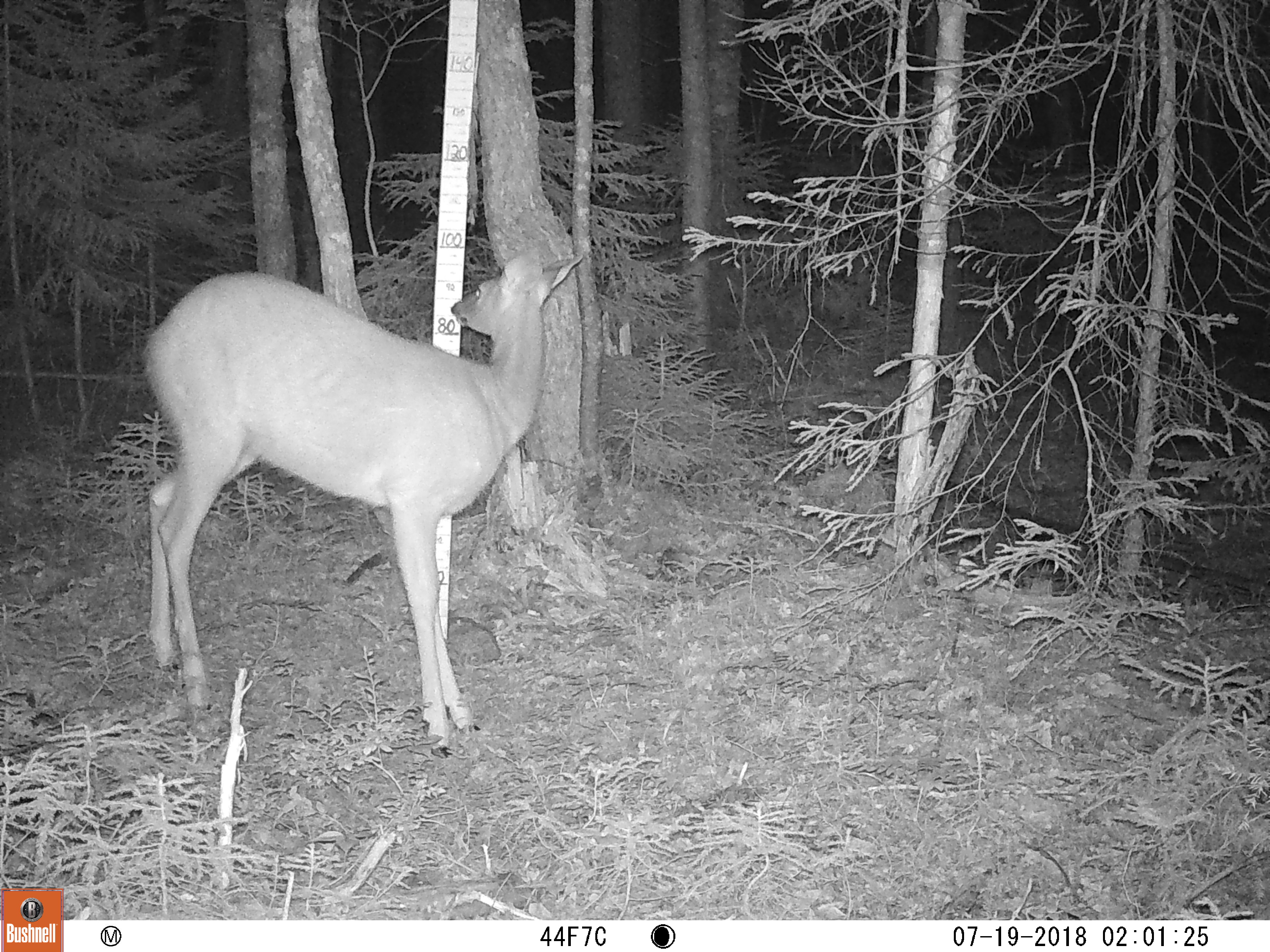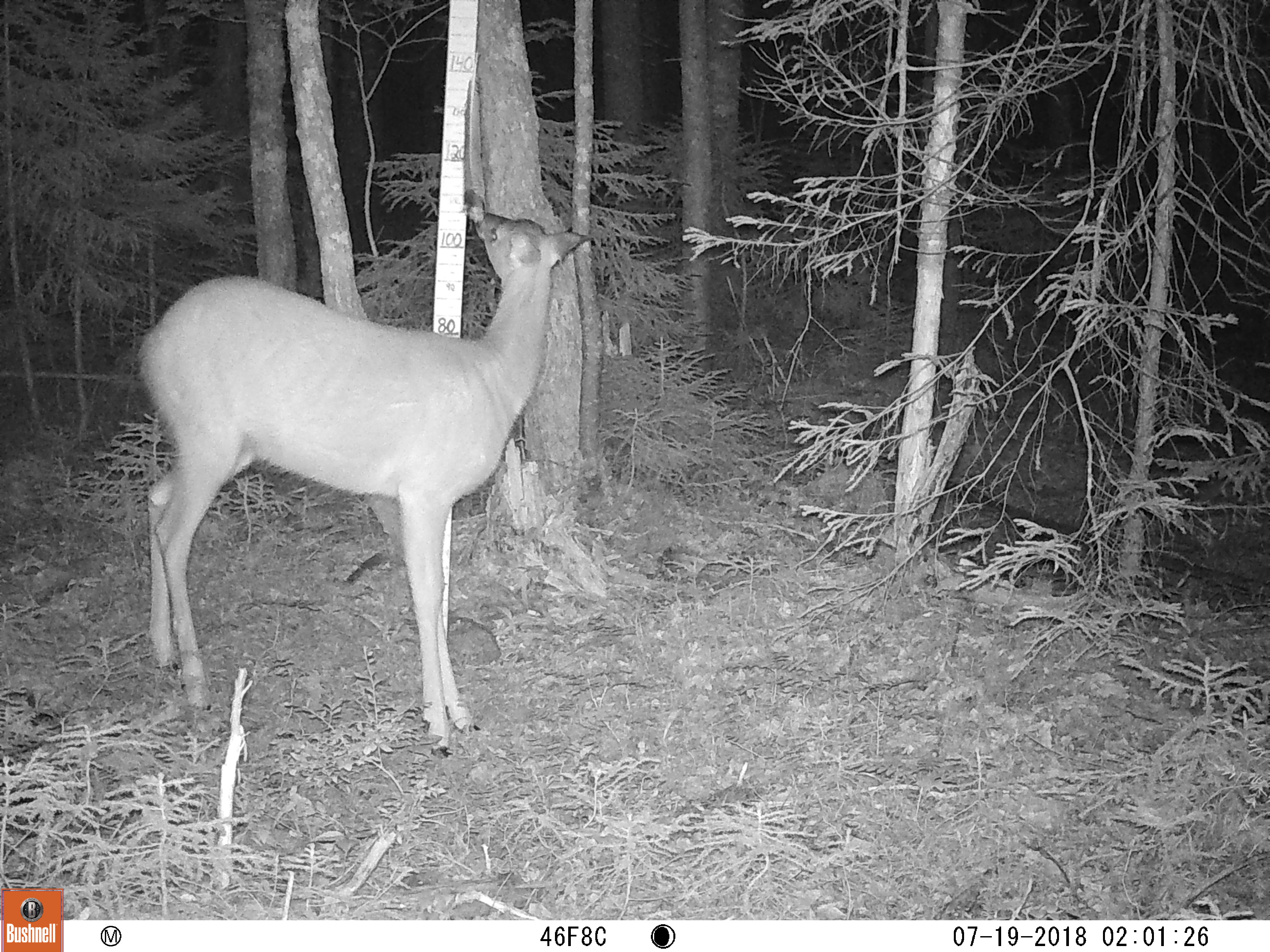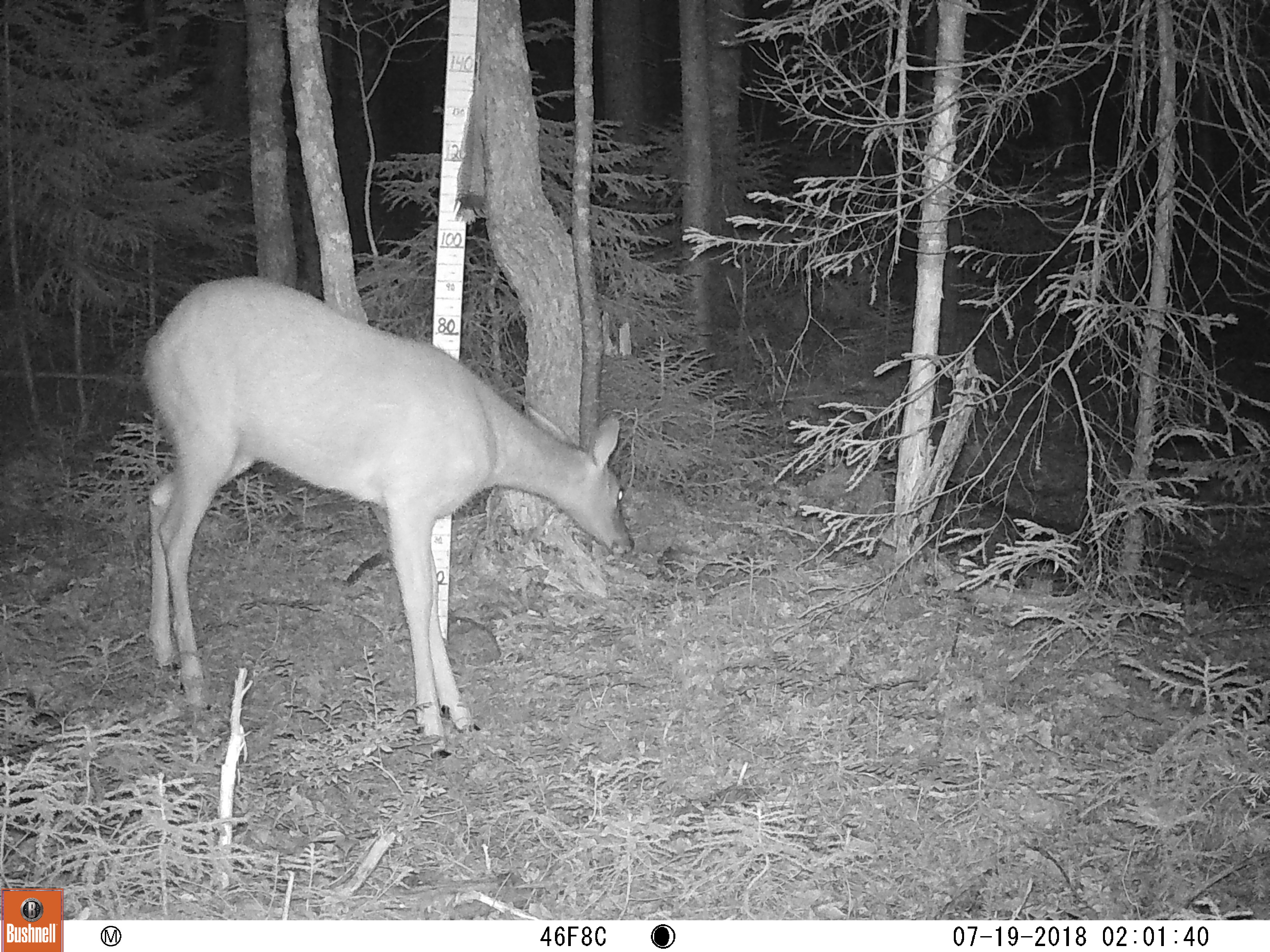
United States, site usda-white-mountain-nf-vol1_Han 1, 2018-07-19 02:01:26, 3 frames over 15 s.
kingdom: Animalia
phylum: Chordata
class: Mammalia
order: Artiodactyla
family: Cervidae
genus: Odocoileus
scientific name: Odocoileus virginianus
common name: white-tailed deer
White-tailed deer (Odocoileus virginianus).